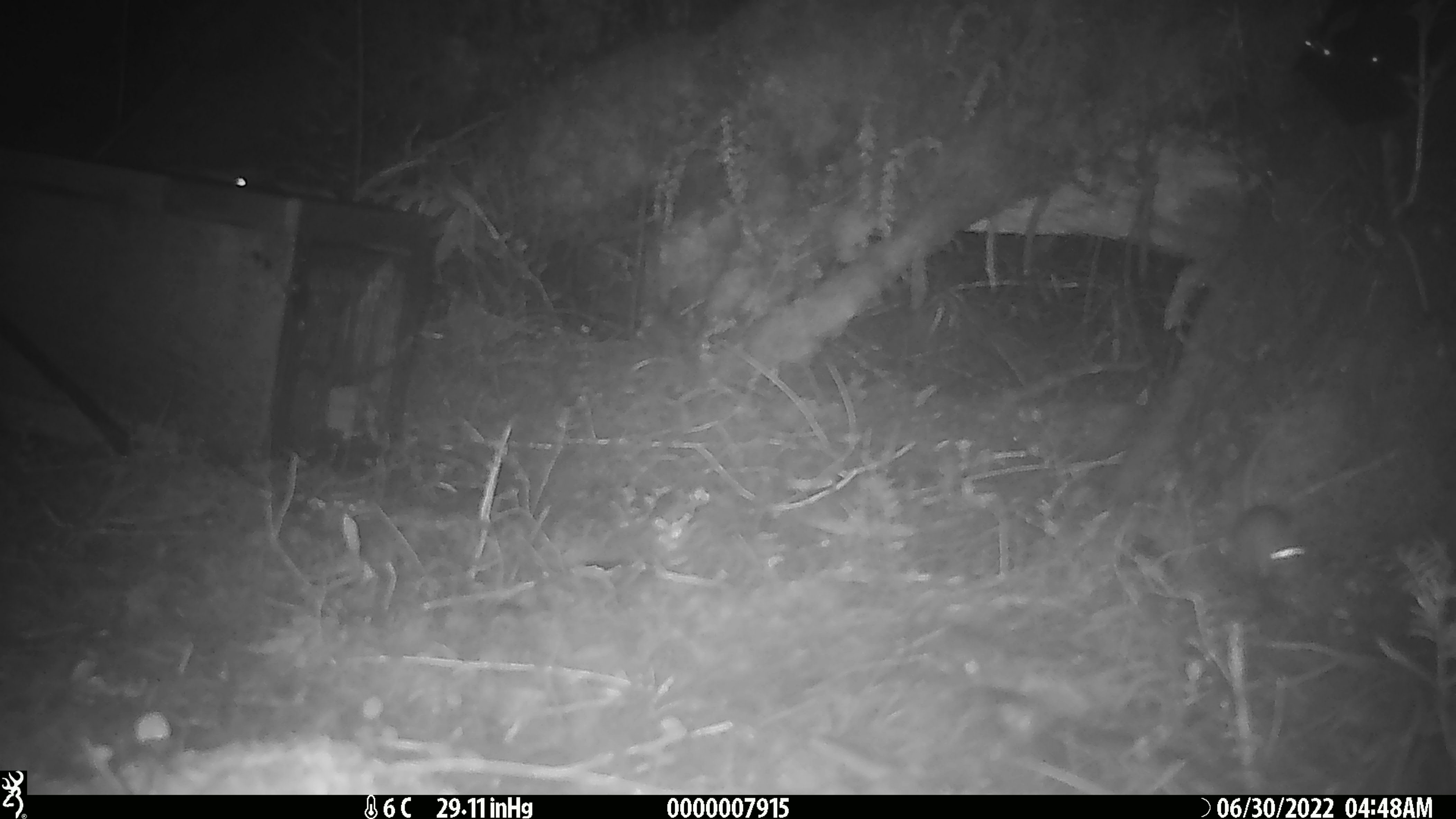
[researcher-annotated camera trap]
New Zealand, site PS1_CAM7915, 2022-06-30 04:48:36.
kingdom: Animalia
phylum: Chordata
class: Mammalia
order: Rodentia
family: Muridae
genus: Mus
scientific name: Mus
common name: mouse